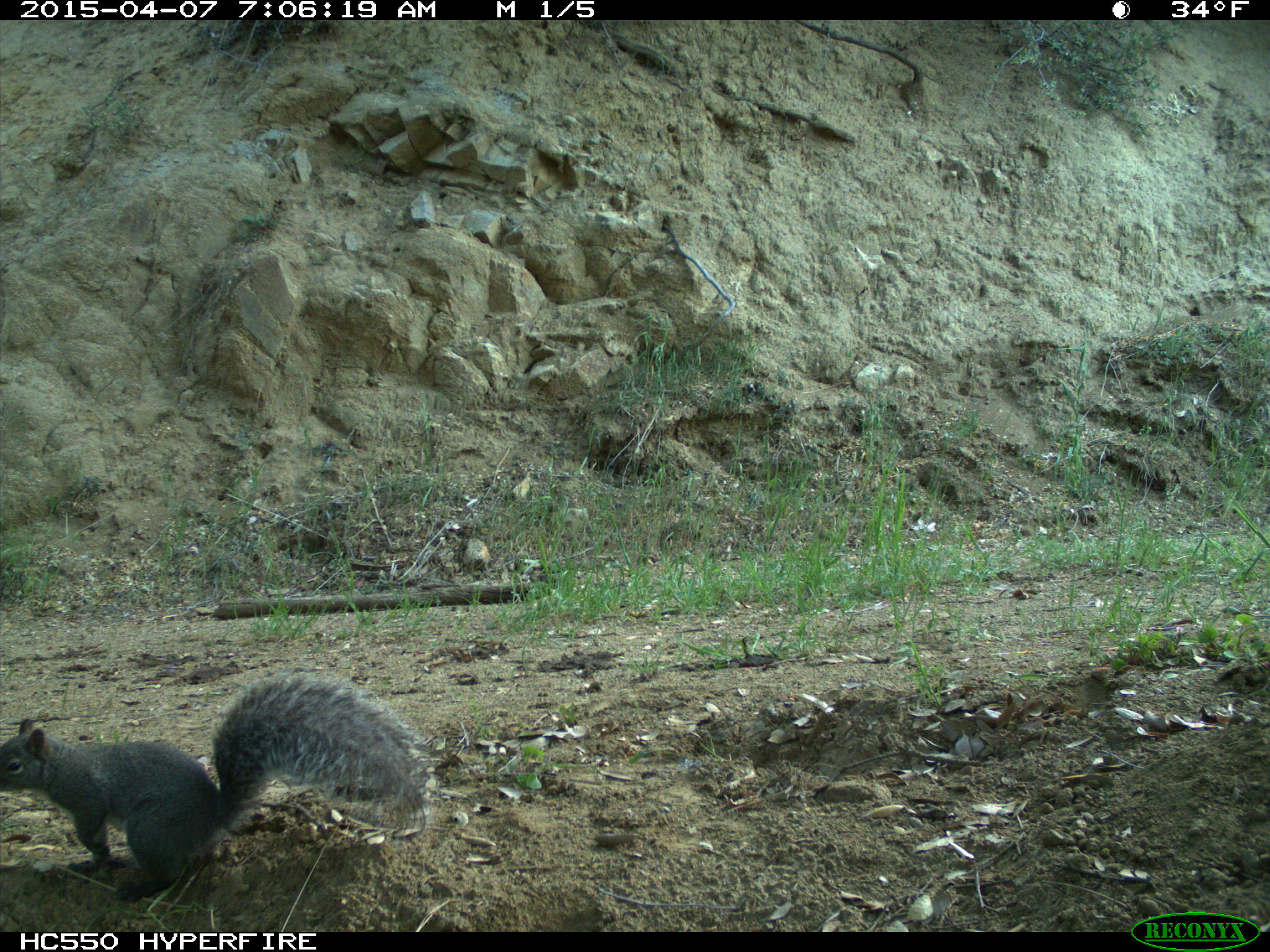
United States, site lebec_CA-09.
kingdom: Animalia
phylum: Chordata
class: Mammalia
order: Rodentia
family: Sciuridae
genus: Sciurus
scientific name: Sciurus carolinensis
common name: eastern gray squirrel